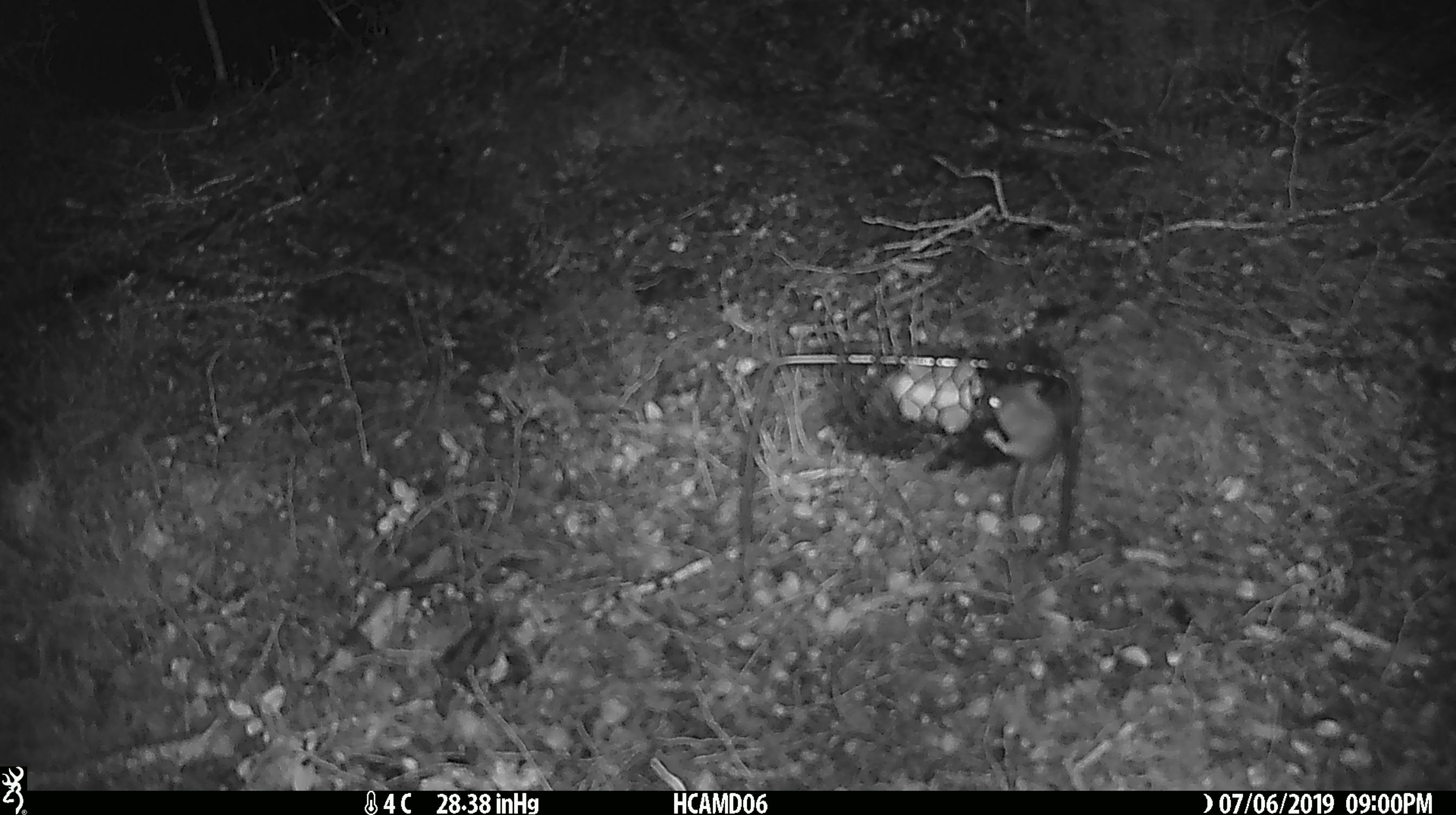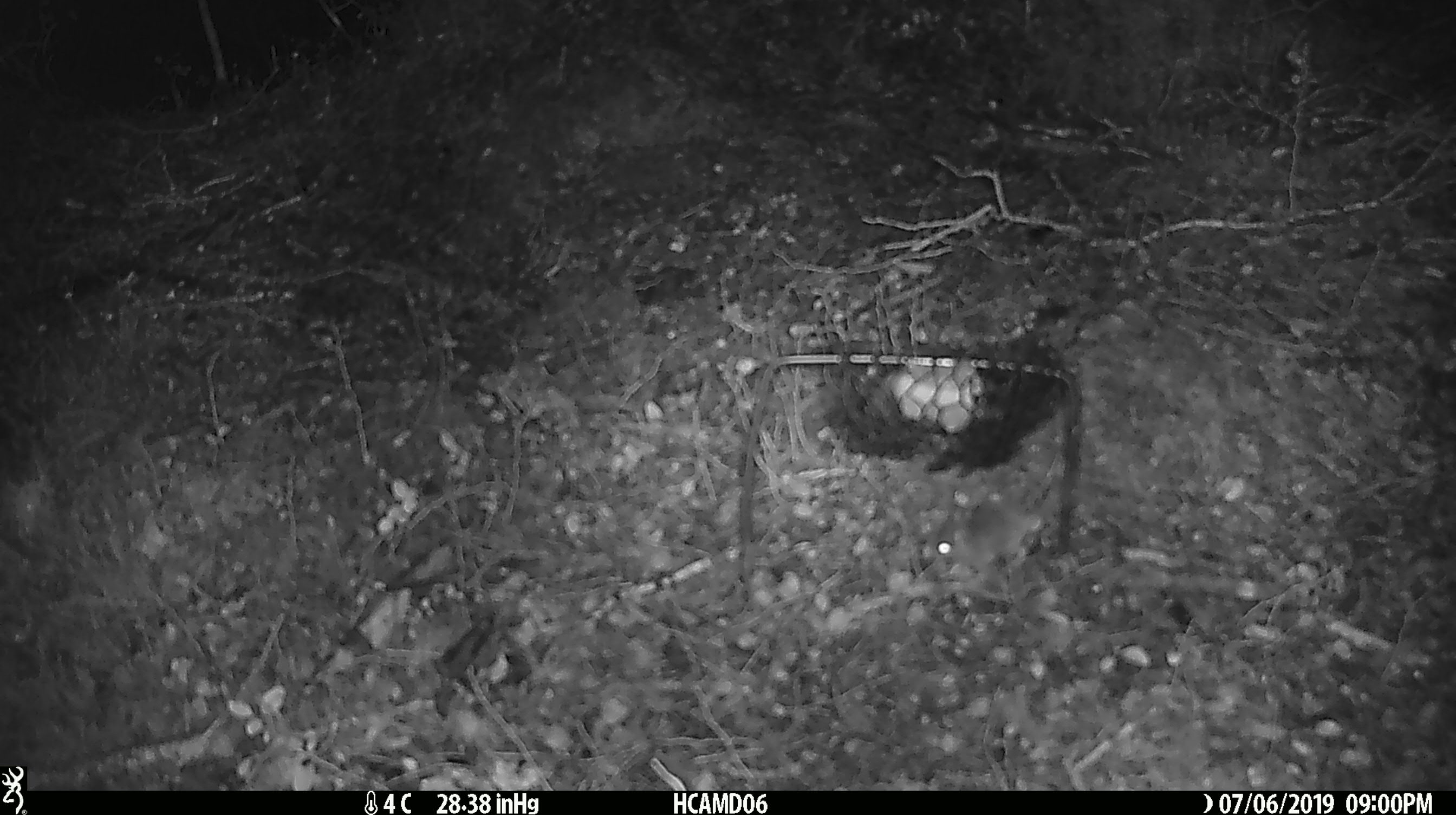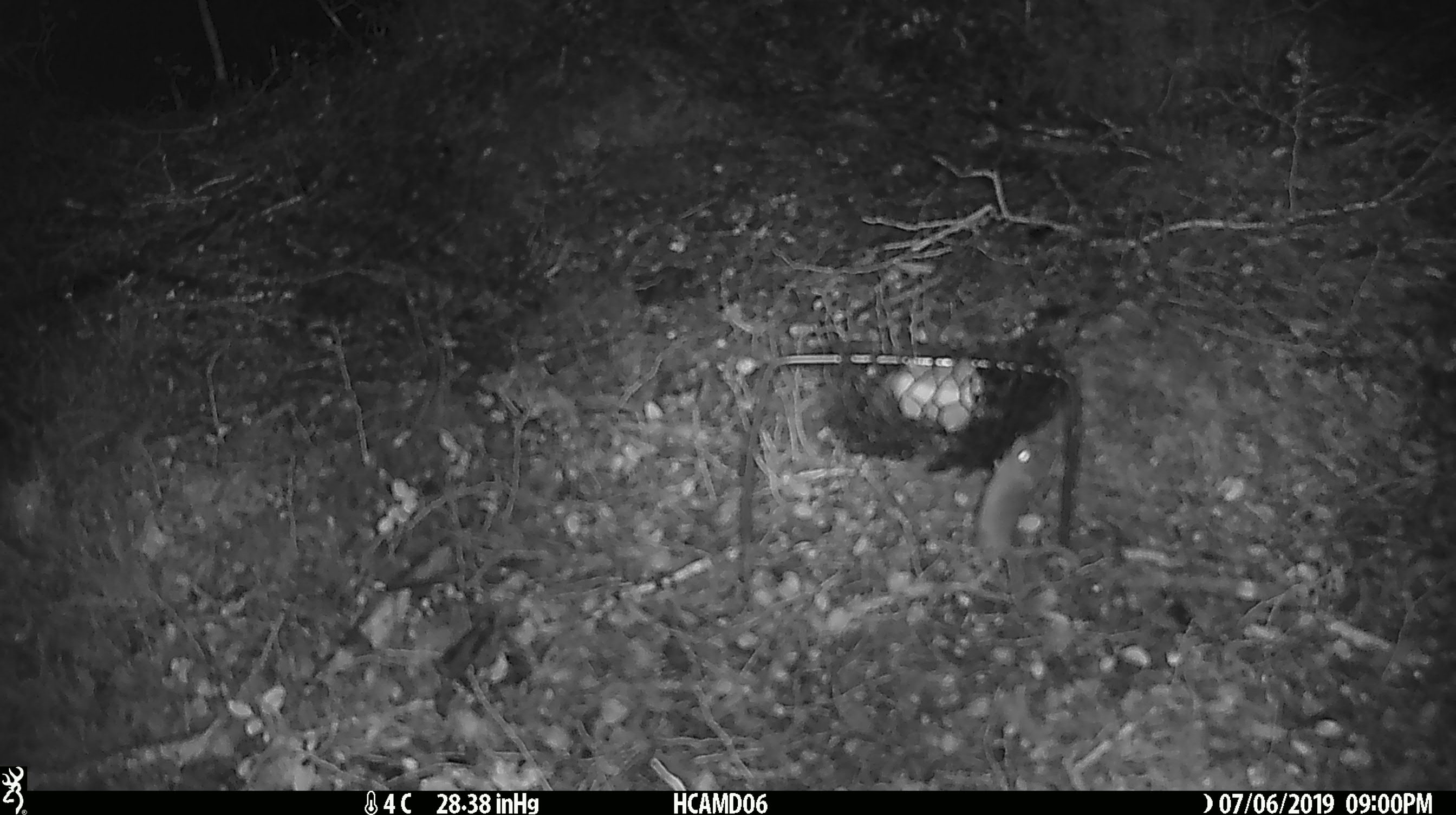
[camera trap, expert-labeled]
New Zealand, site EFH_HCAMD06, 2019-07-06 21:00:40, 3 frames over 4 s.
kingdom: Animalia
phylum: Chordata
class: Mammalia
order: Rodentia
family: Muridae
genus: Mus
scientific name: Mus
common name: mouse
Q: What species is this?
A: Mouse (Mus).